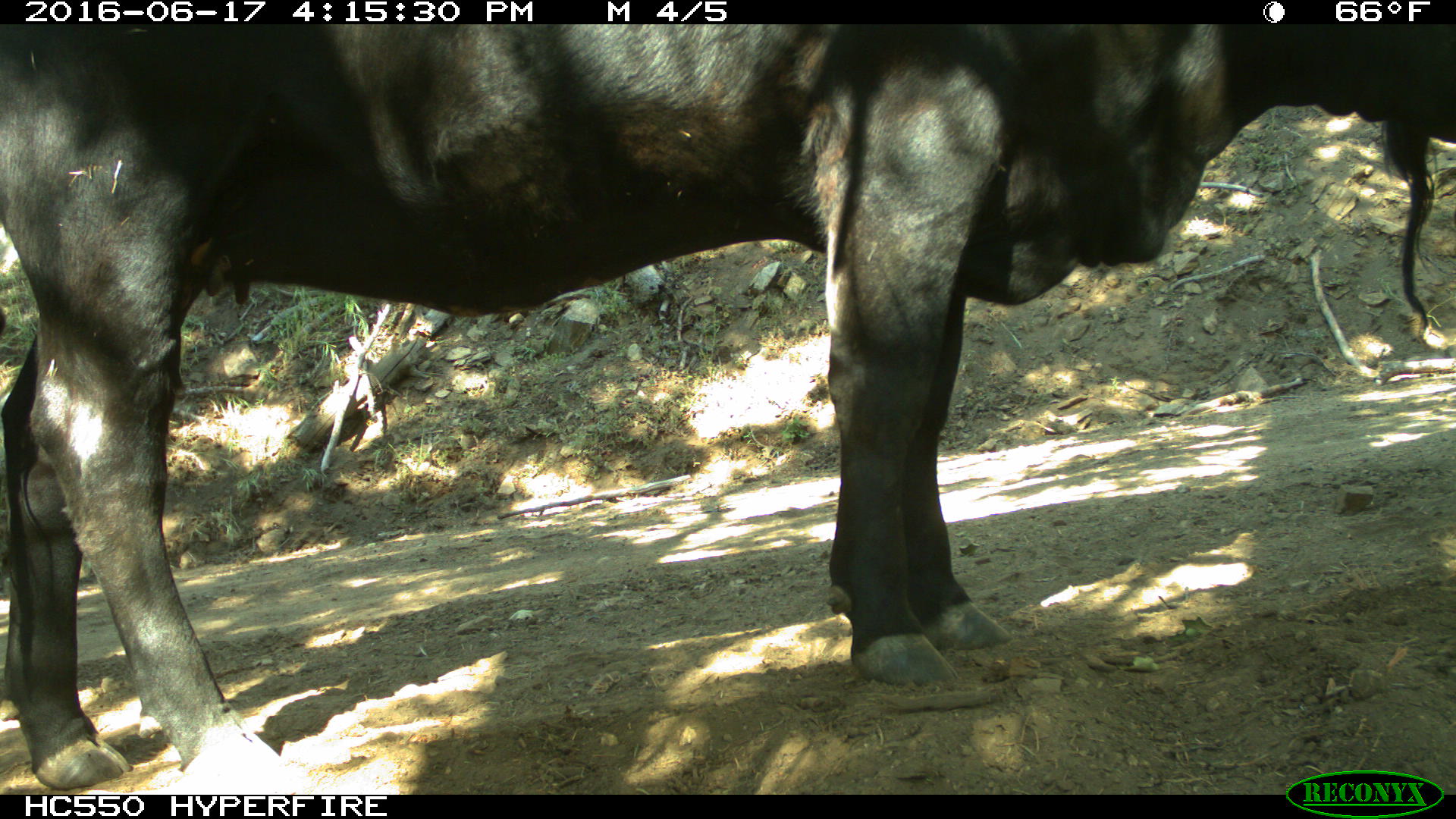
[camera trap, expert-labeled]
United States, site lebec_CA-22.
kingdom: Animalia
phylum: Chordata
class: Mammalia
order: Artiodactyla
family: Bovidae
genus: Bos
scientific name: Bos taurus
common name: domestic cow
Bos taurus (domestic cow).